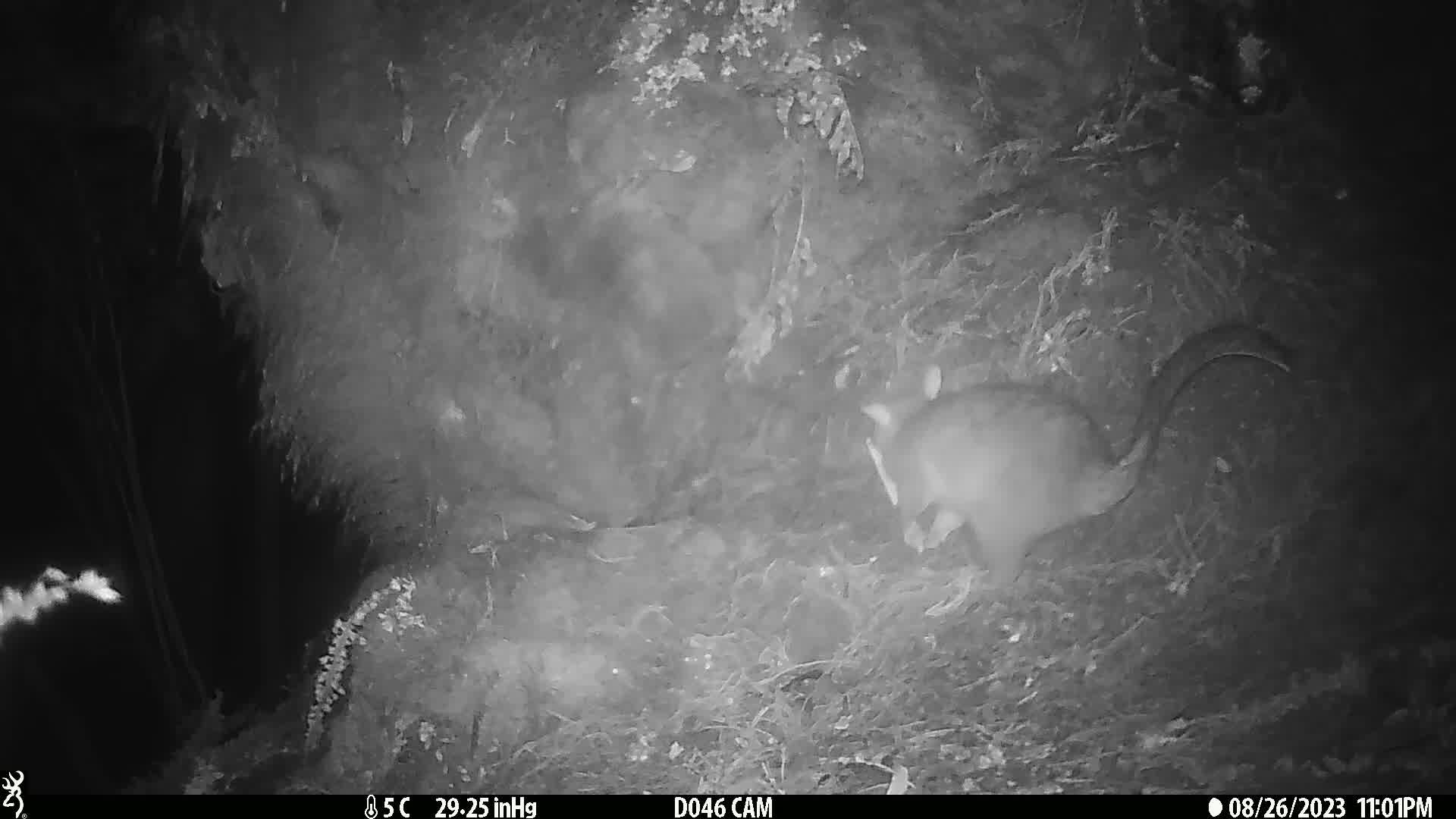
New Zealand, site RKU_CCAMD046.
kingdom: Animalia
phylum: Chordata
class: Mammalia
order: Diprotodontia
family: Phalangeridae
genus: Trichosurus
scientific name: Trichosurus vulpecula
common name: common brushtail possum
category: possum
Possum (common brushtail possum) (Trichosurus vulpecula).